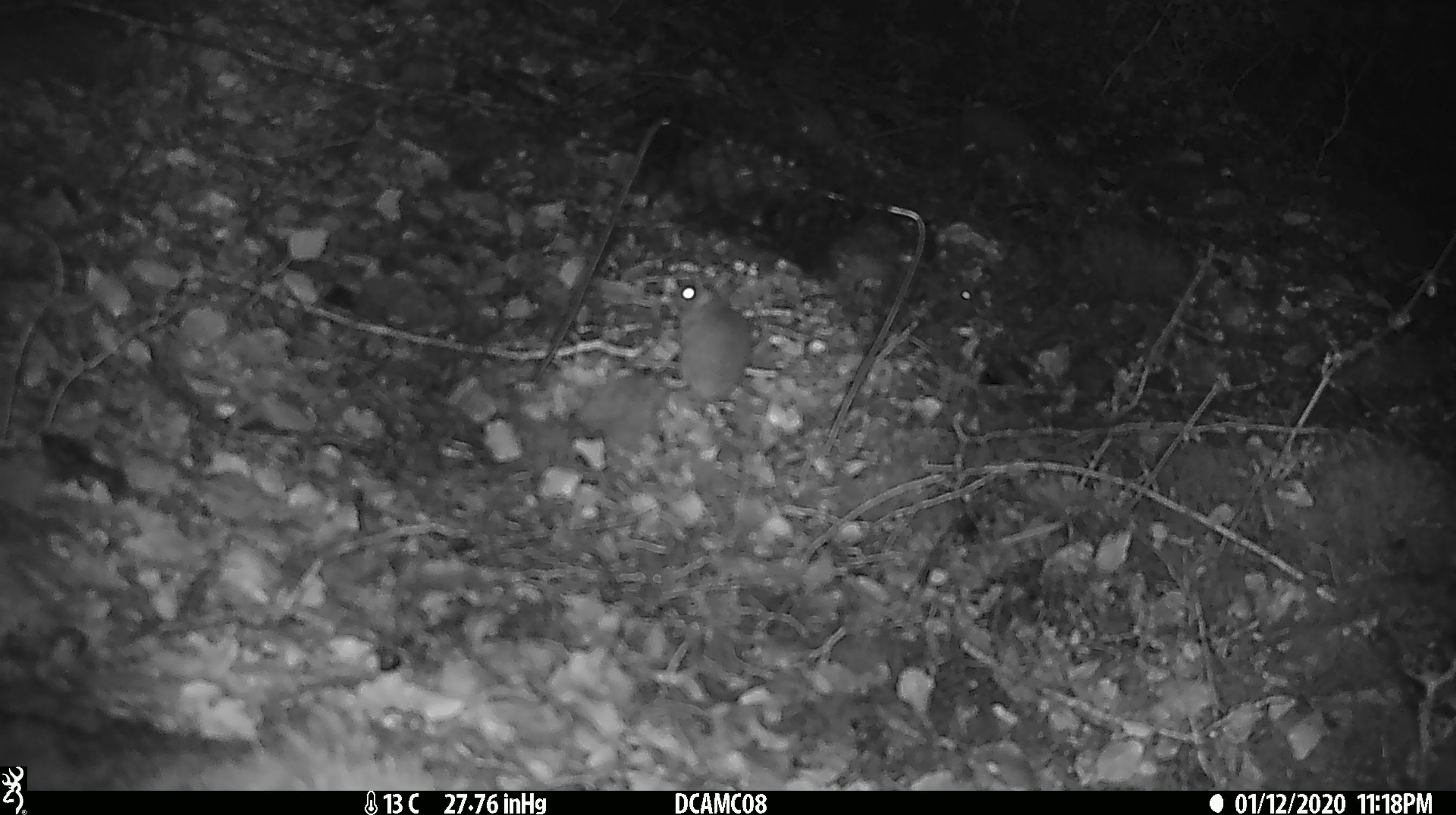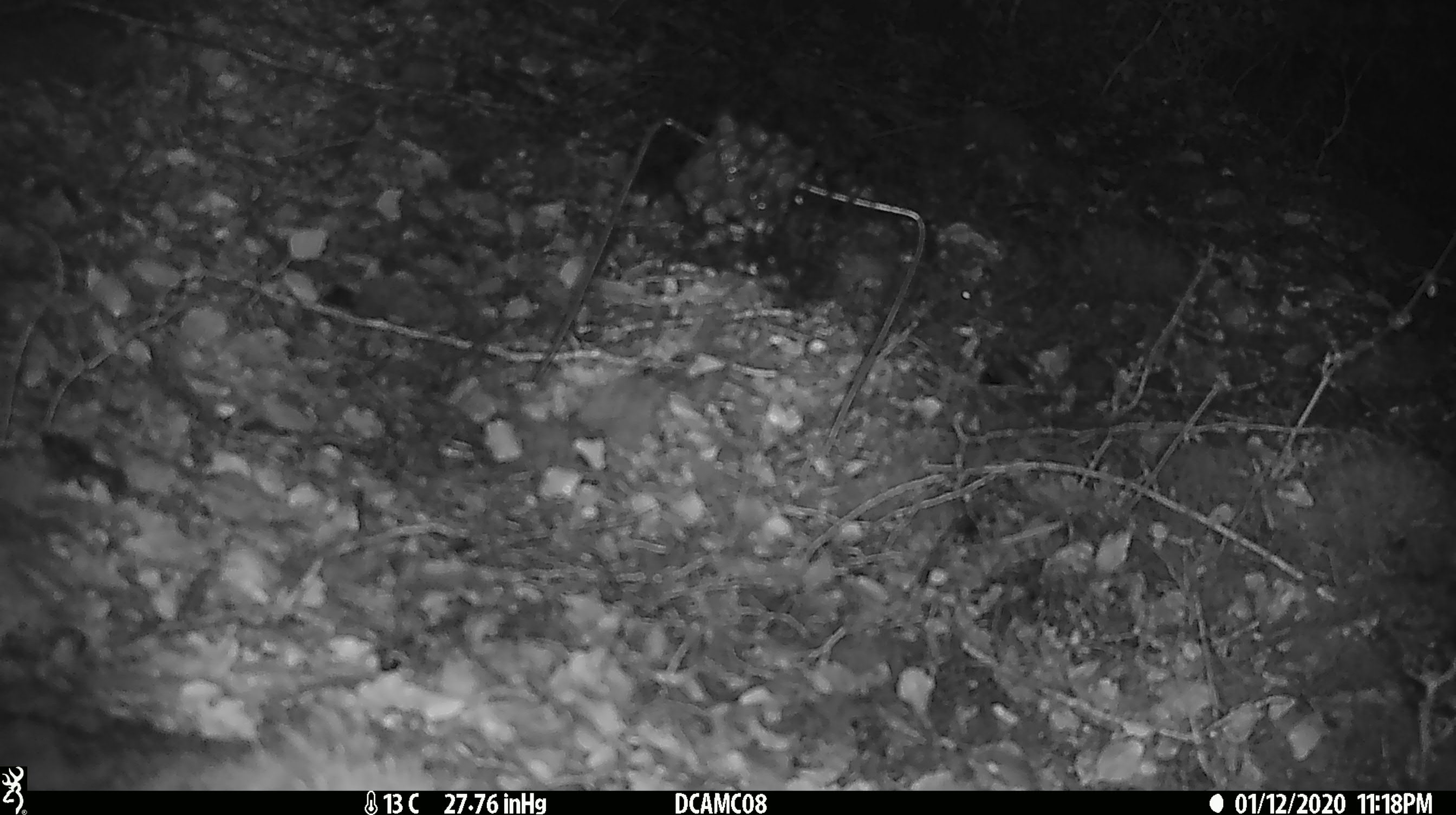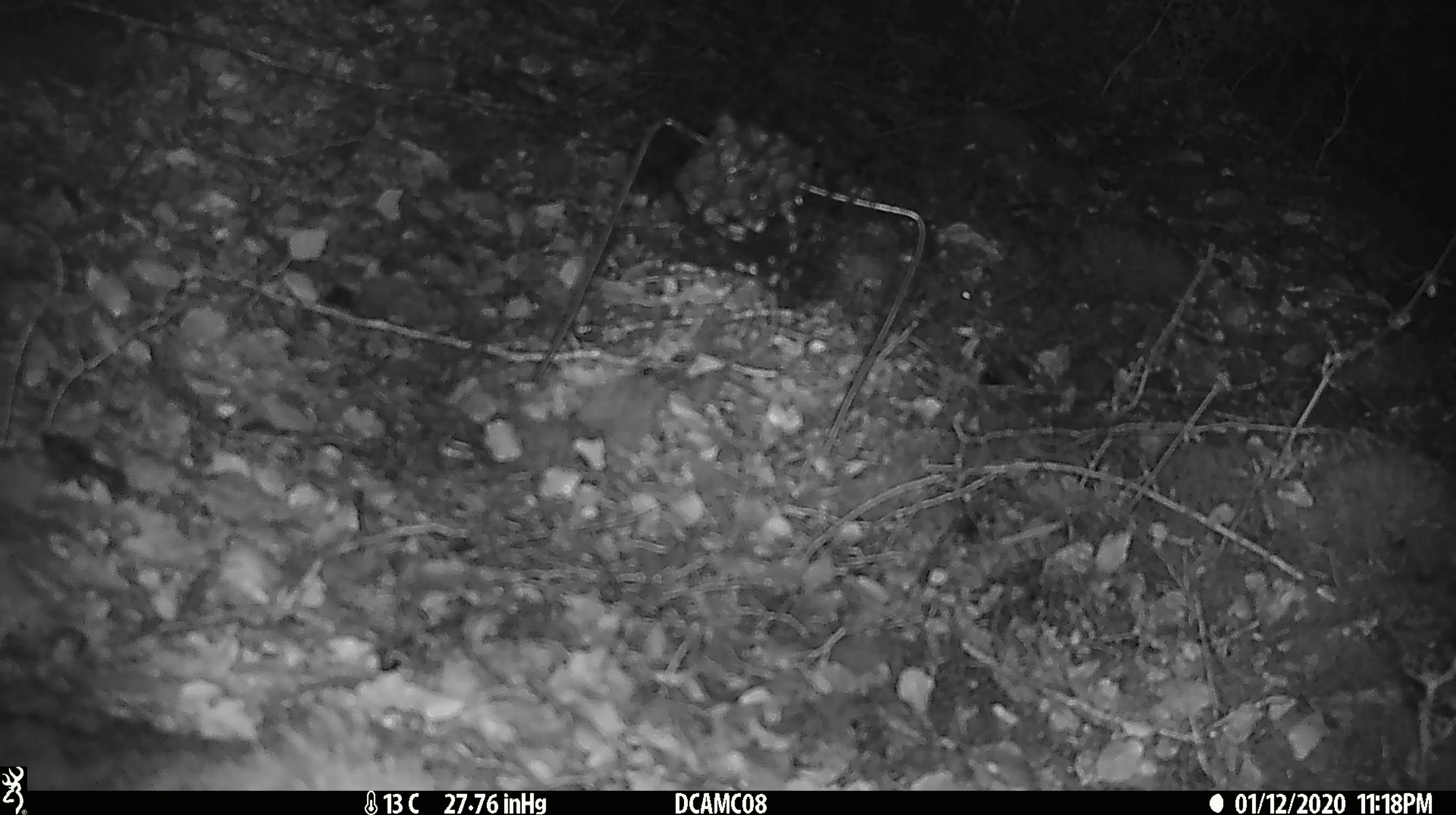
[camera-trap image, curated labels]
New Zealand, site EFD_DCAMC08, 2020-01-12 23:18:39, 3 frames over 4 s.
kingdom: Animalia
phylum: Chordata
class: Mammalia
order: Rodentia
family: Muridae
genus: Mus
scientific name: Mus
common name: mouse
Mouse (Mus).